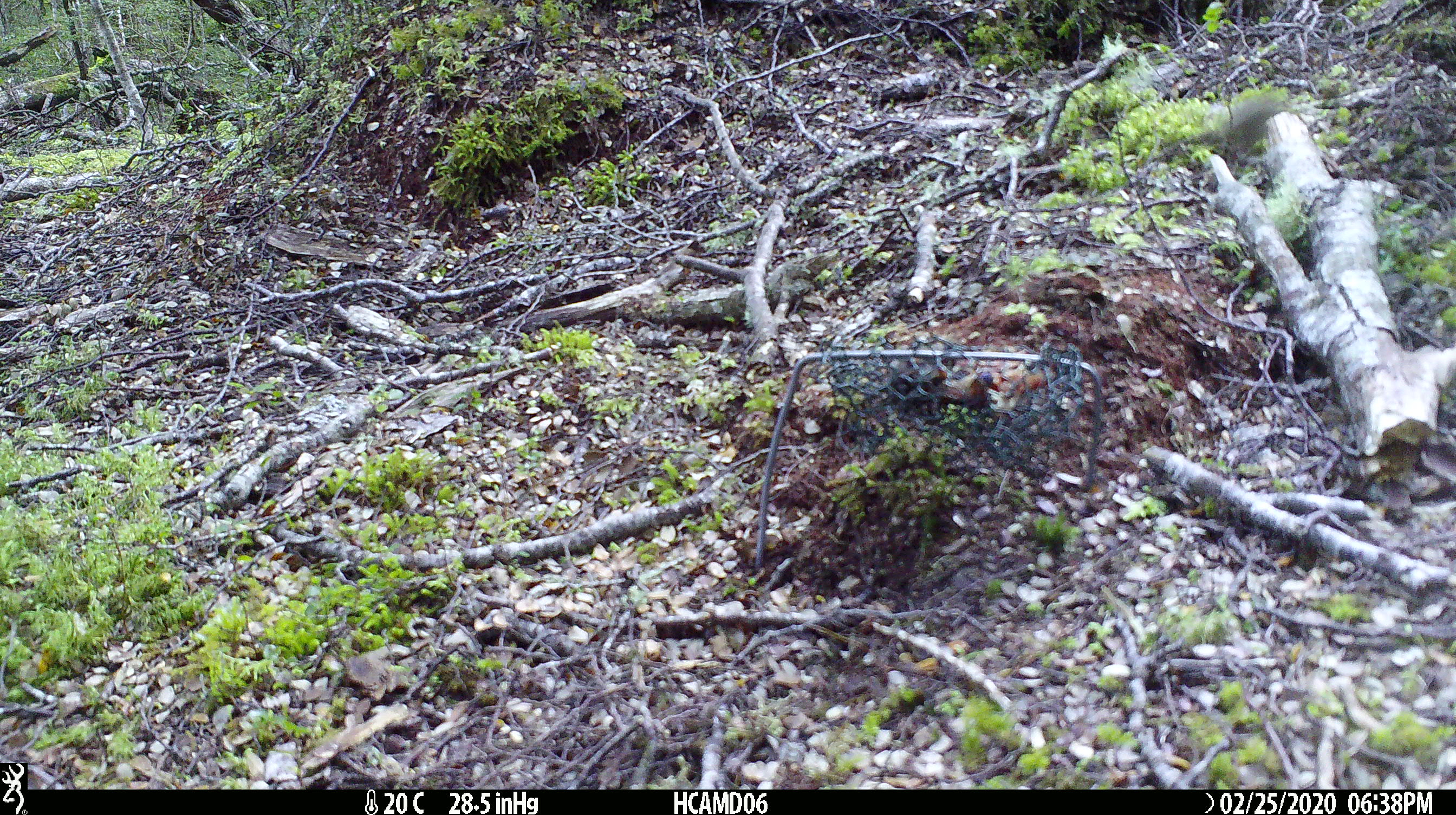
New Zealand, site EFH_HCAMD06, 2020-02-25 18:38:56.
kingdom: Animalia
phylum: Chordata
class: Mammalia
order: Rodentia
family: Muridae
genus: Mus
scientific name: Mus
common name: mouse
Mouse (Mus).